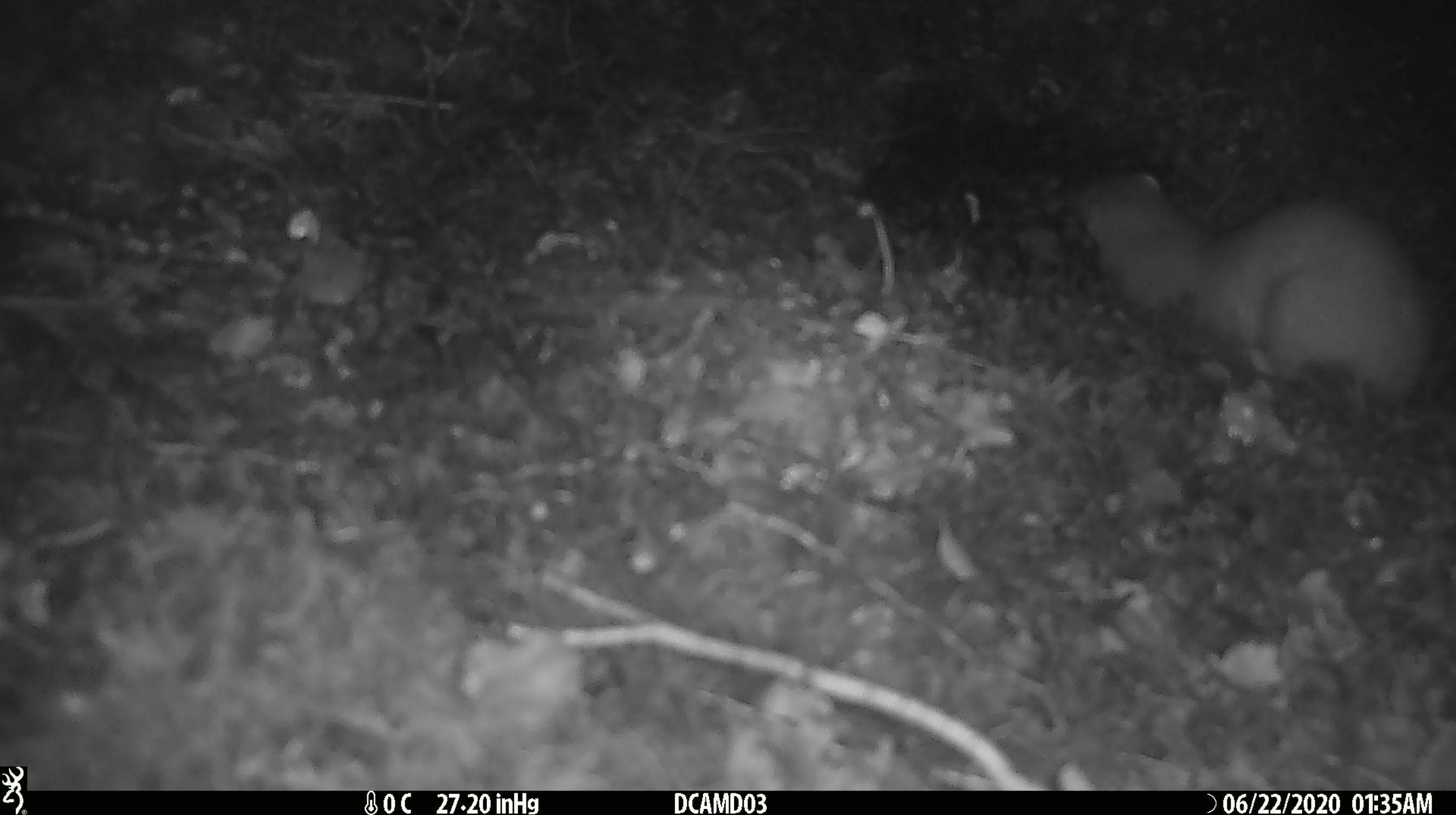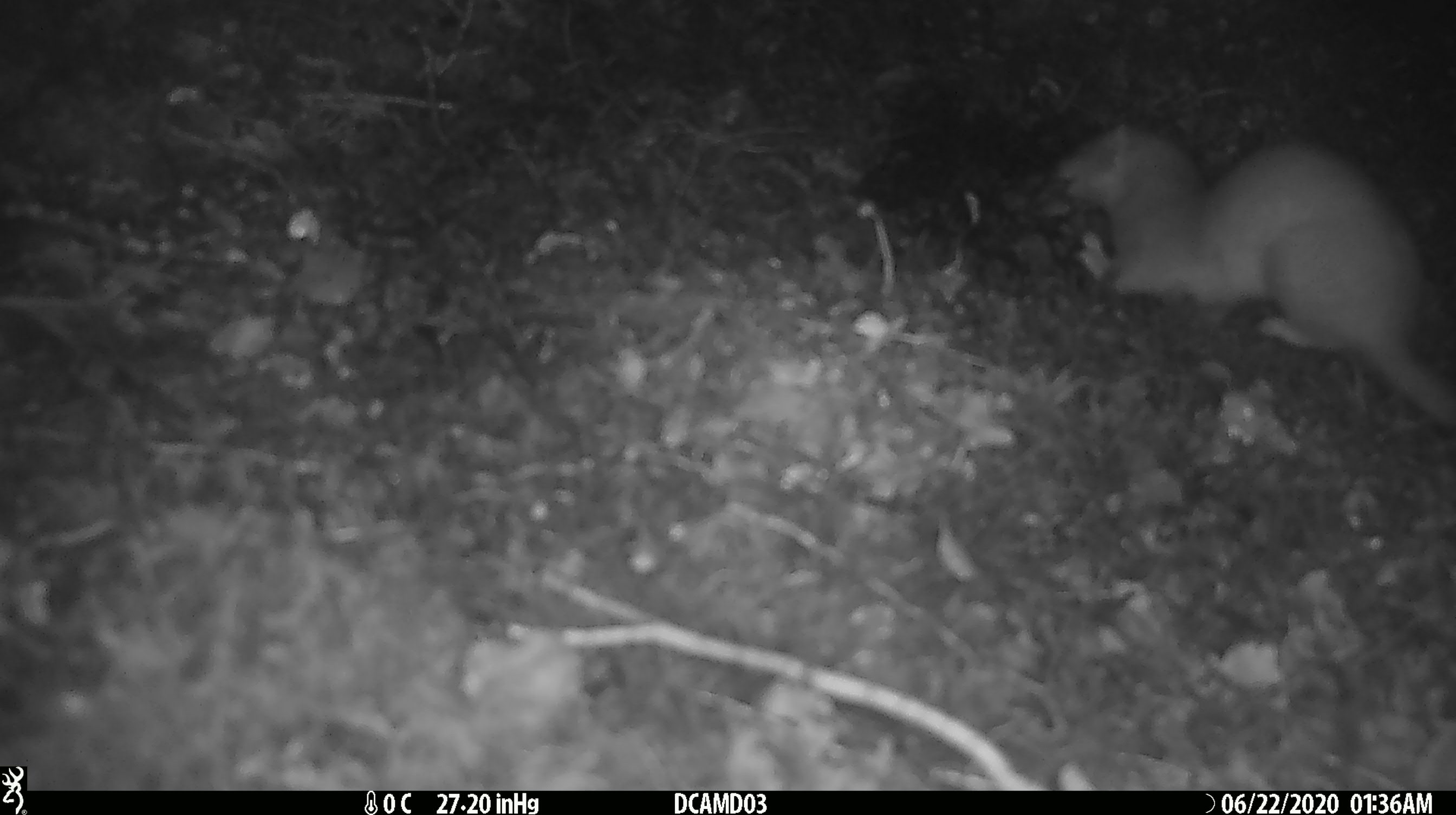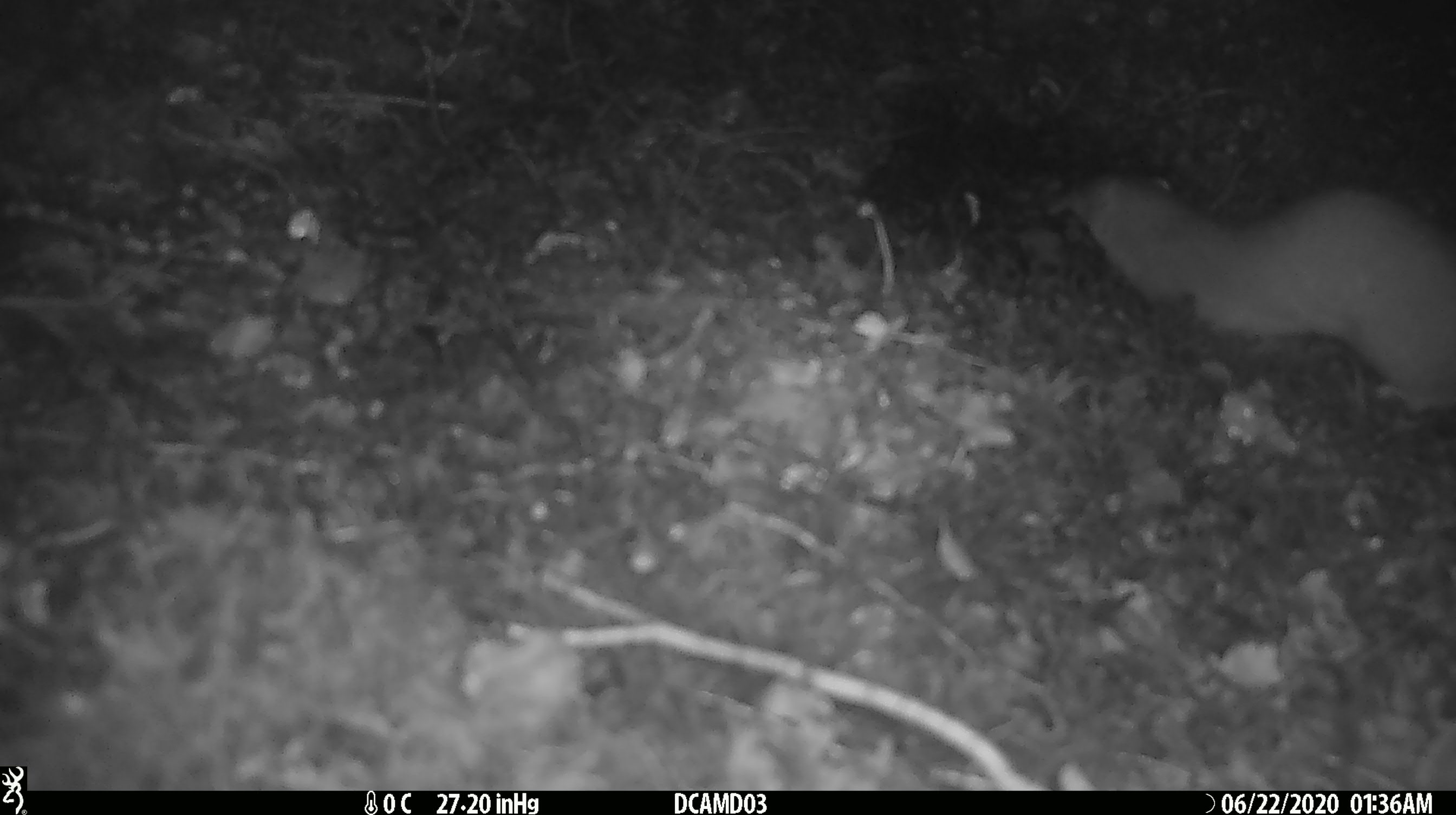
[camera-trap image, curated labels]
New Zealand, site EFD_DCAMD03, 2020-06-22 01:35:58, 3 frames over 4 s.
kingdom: Animalia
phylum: Chordata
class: Mammalia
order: Carnivora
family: Mustelidae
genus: Mustela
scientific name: Mustela erminea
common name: stoat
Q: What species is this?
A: Stoat (Mustela erminea).